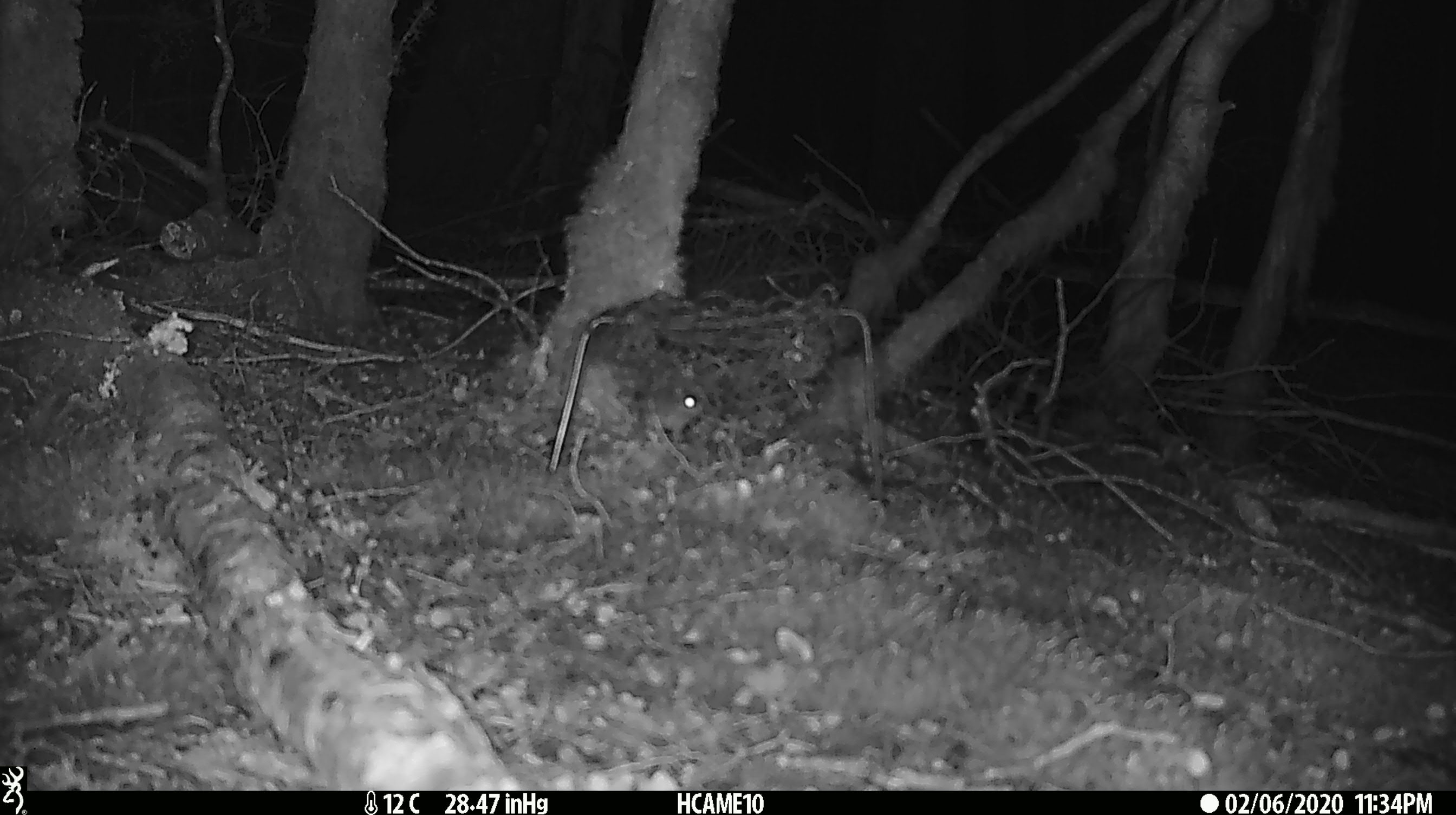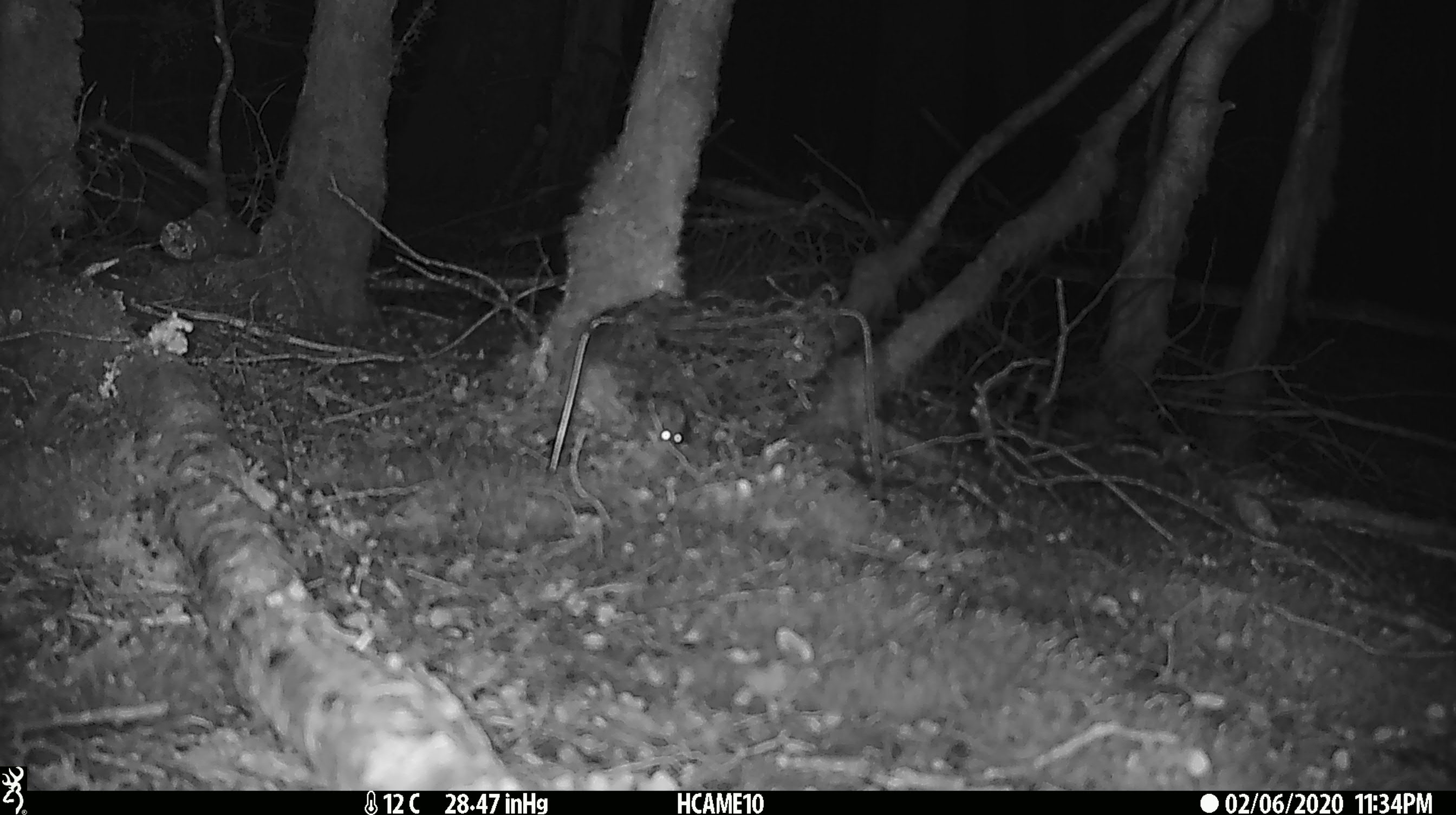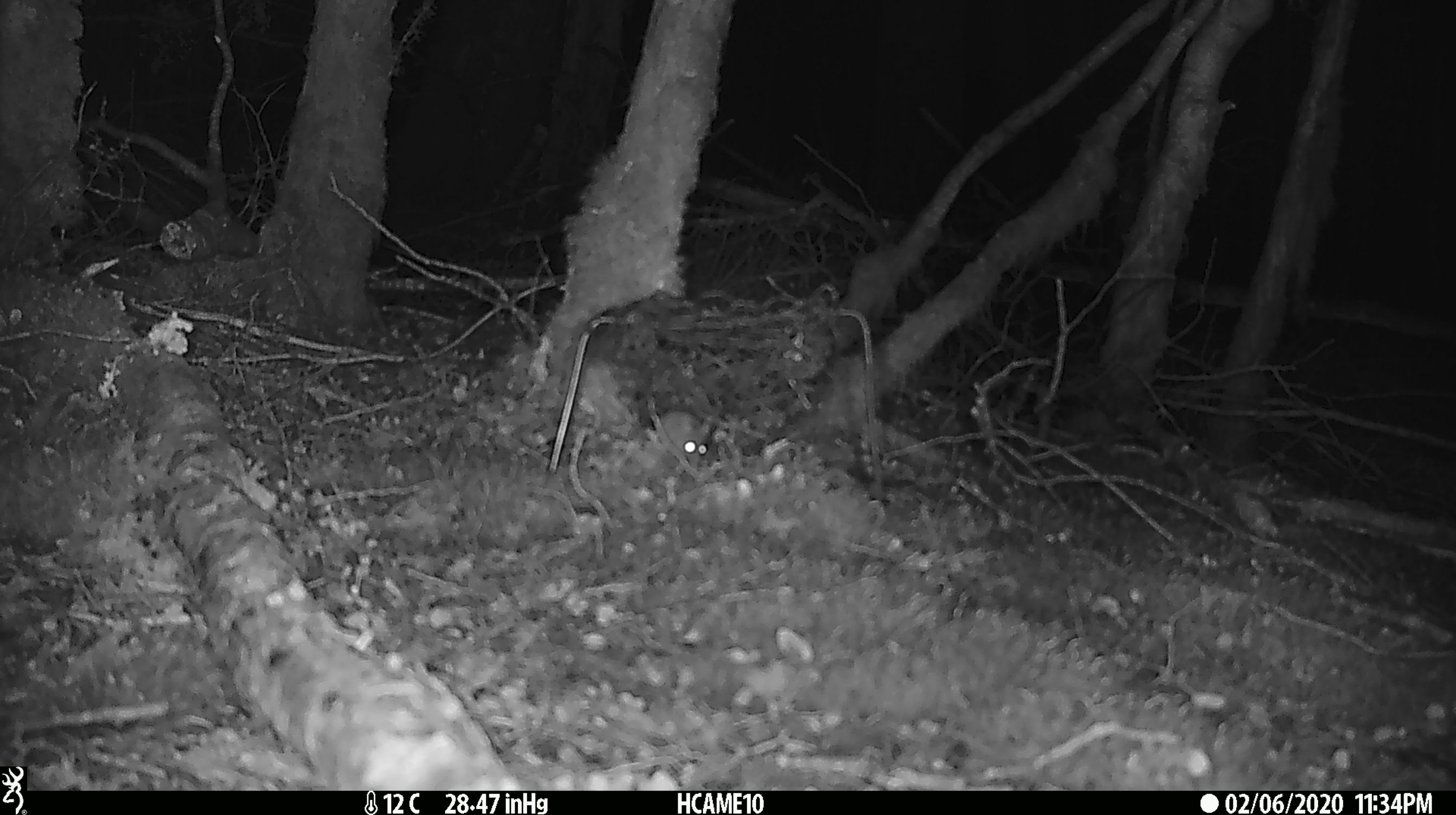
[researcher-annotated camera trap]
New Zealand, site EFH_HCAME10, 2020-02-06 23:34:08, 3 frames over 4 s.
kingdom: Animalia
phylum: Chordata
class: Mammalia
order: Rodentia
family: Muridae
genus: Mus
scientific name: Mus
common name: mouse